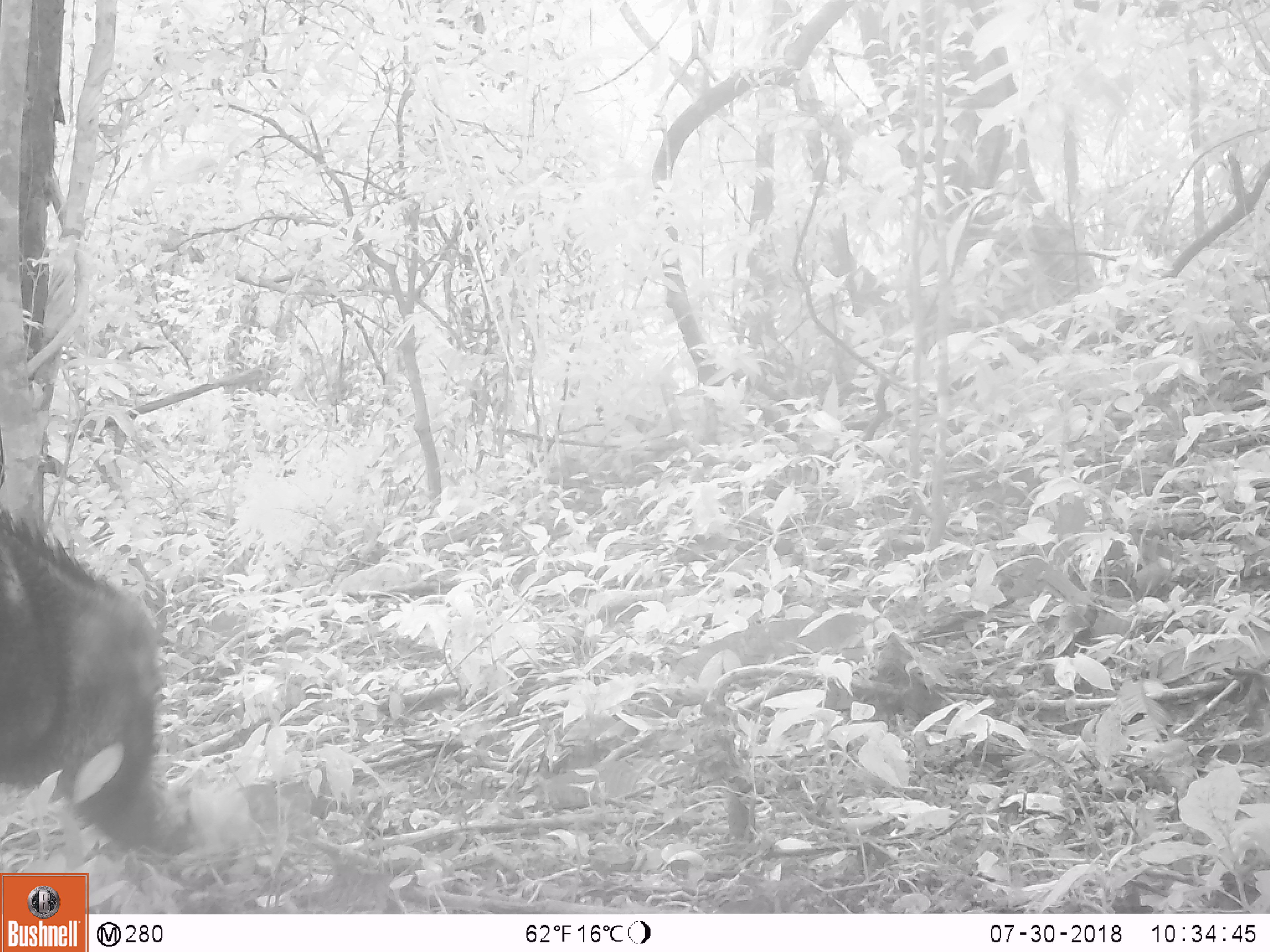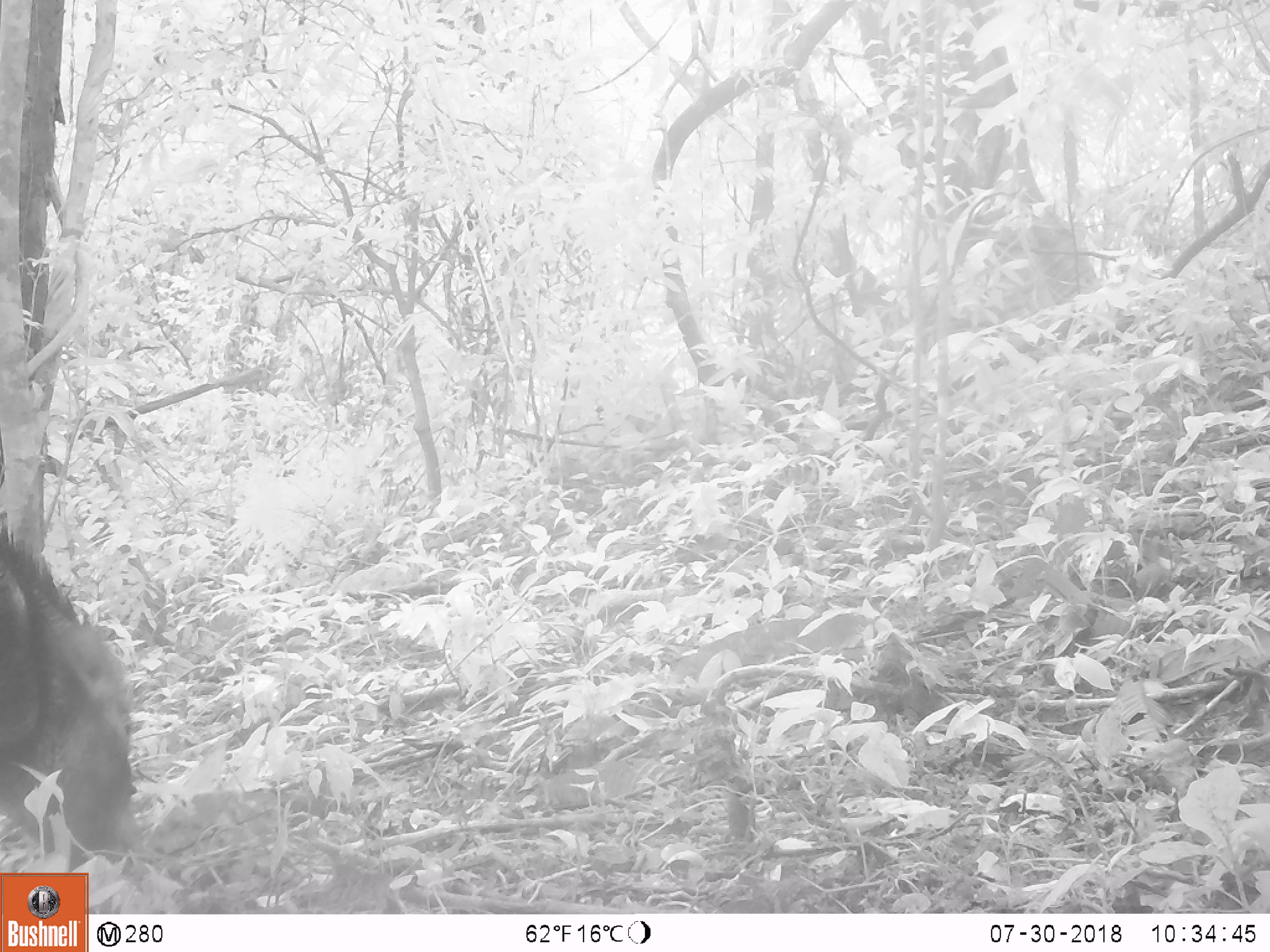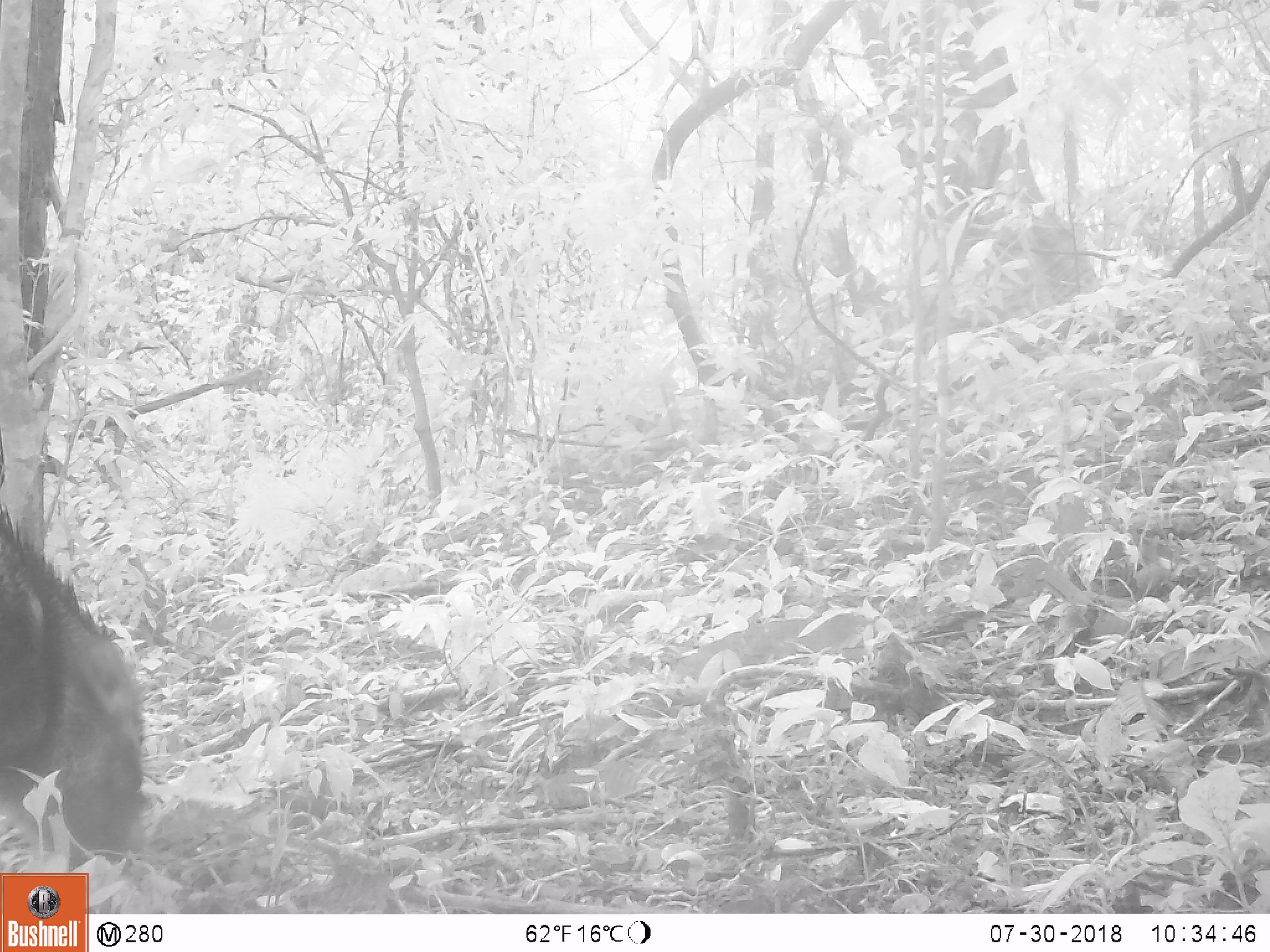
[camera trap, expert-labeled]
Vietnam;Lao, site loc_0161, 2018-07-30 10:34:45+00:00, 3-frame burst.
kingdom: Animalia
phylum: Chordata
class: Mammalia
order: Artiodactyla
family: Suidae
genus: Sus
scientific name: Sus scrofa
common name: eurasian wild pig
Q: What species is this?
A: Eurasian wild pig (Sus scrofa).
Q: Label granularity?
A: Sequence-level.